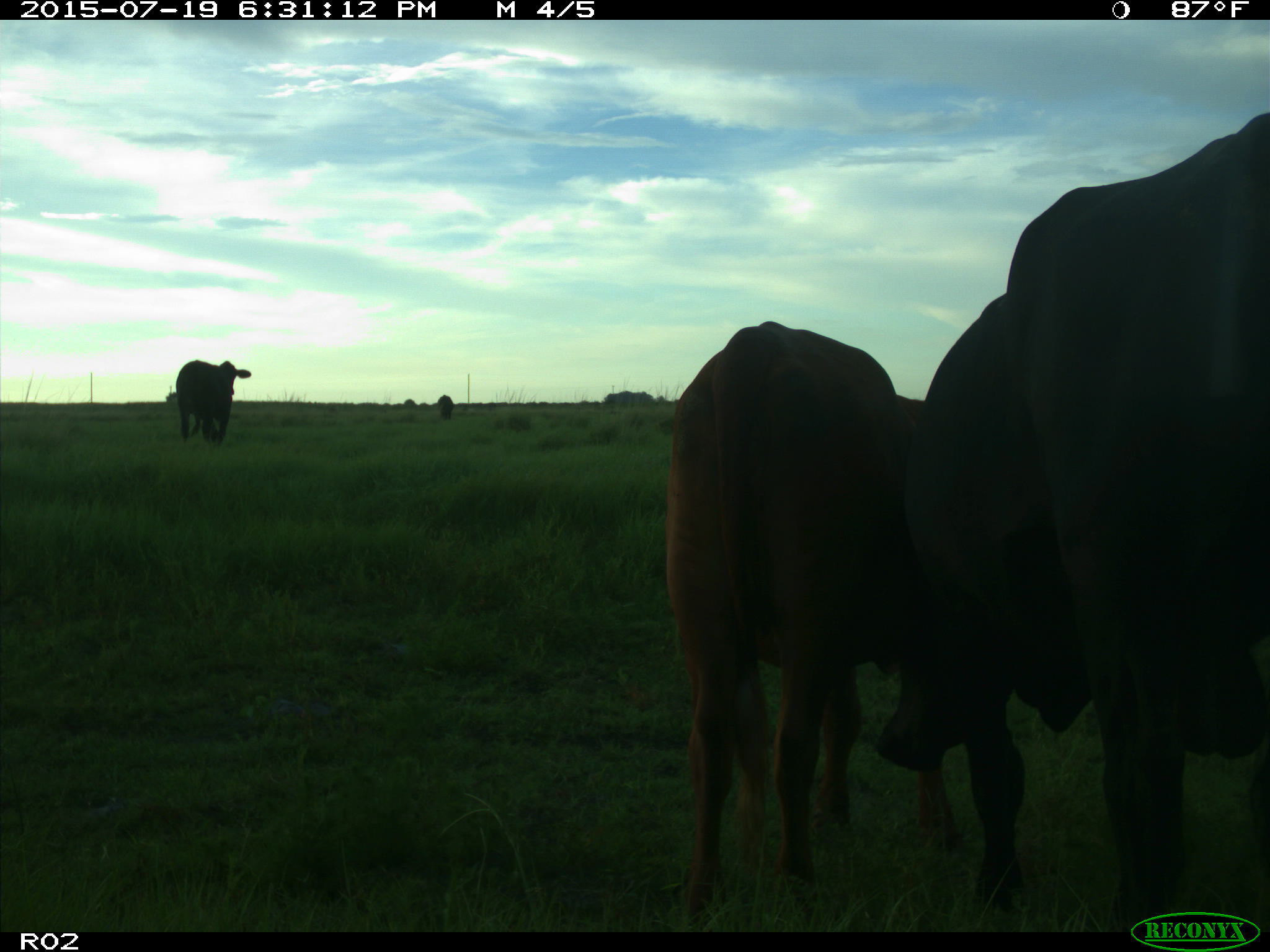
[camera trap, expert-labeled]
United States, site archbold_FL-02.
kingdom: Animalia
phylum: Chordata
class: Mammalia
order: Artiodactyla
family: Bovidae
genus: Bos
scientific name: Bos taurus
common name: domestic cow